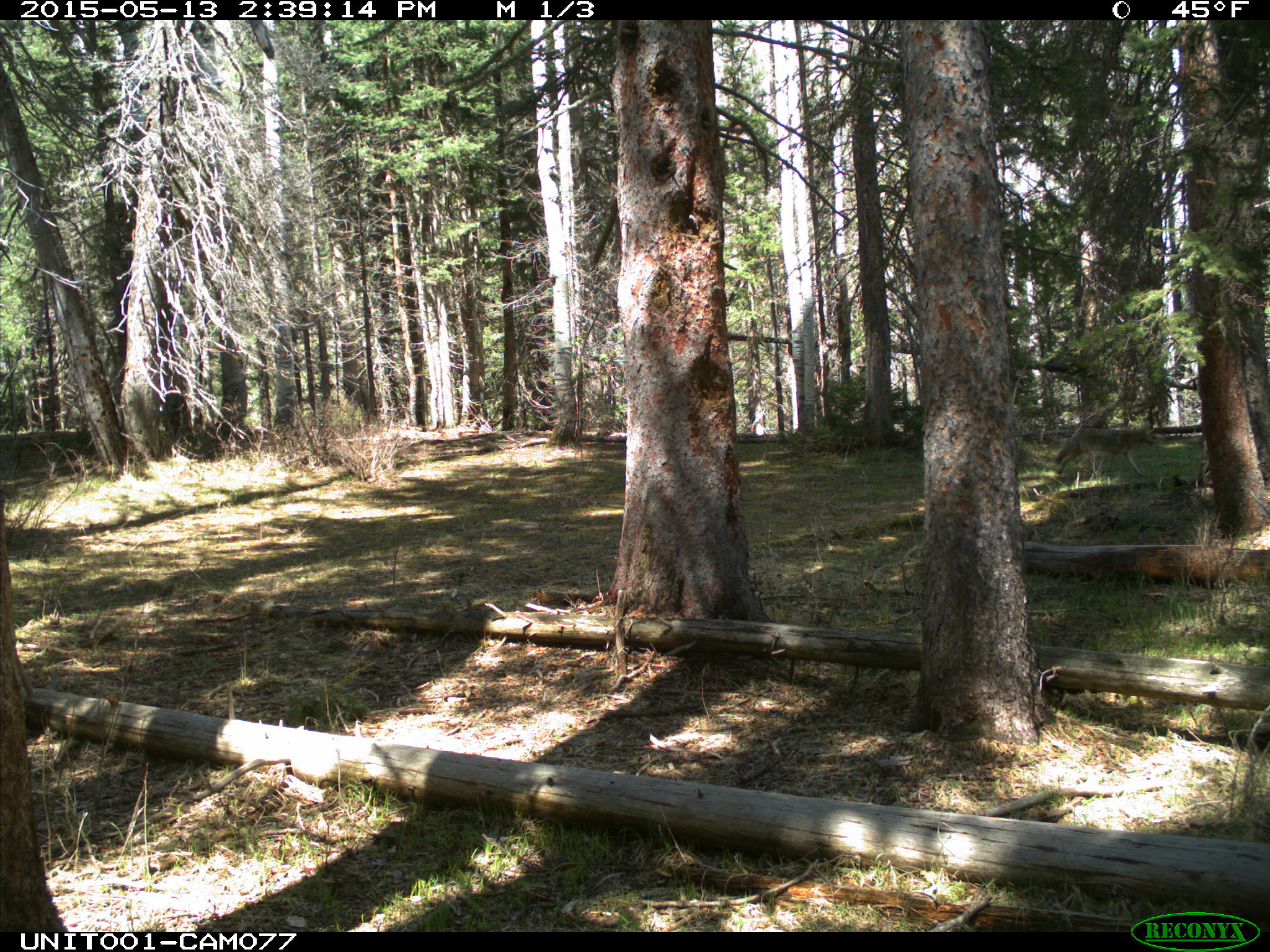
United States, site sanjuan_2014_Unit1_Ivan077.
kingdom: Animalia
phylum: Chordata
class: Mammalia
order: Carnivora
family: Canidae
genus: Canis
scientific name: Canis latrans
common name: coyote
Canis latrans (coyote).